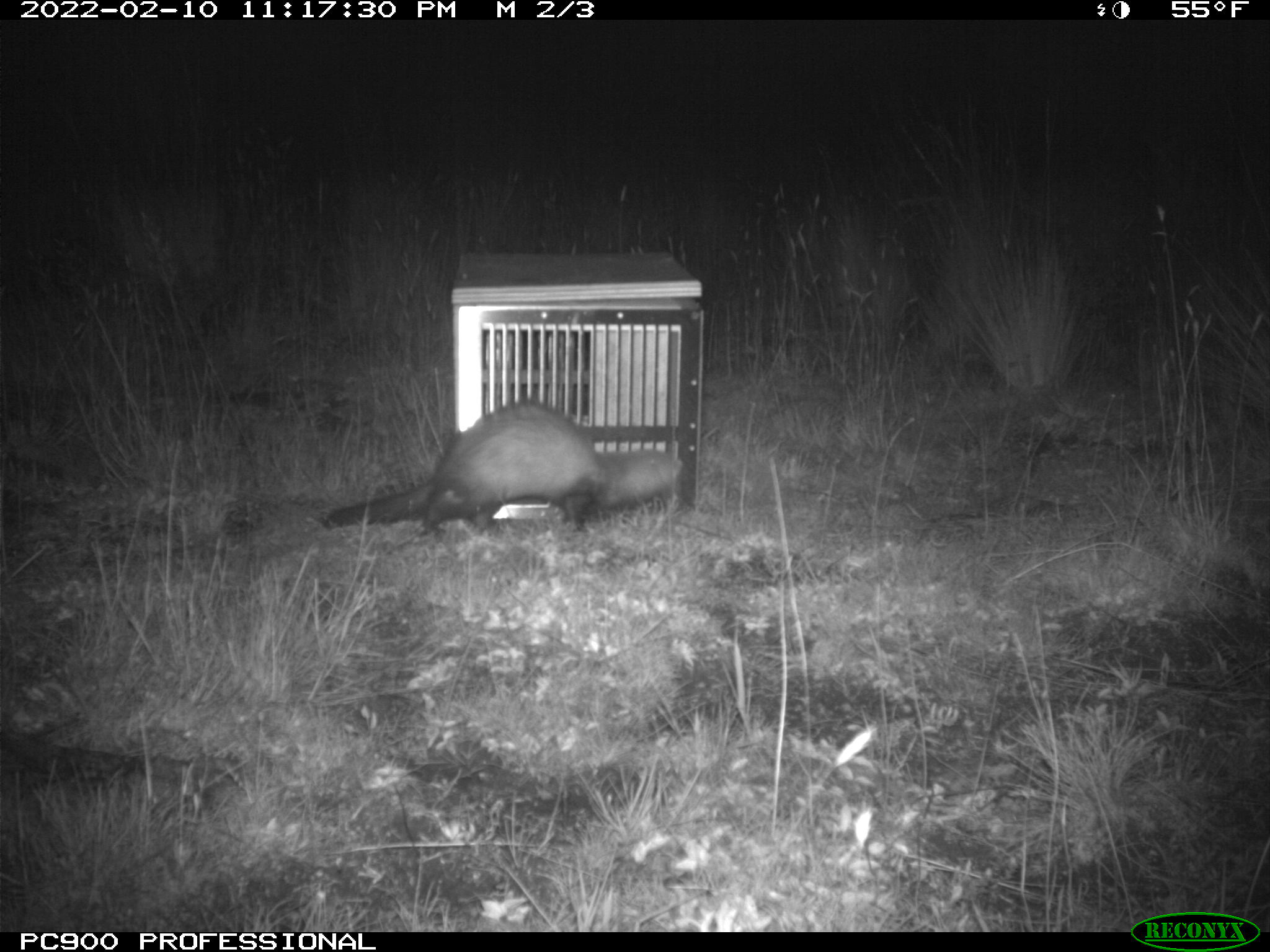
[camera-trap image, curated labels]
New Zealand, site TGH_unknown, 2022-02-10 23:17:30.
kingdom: Animalia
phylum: Chordata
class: Mammalia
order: Carnivora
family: Mustelidae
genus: Mustela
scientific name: Mustela furo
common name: ferret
Ferret (Mustela furo).